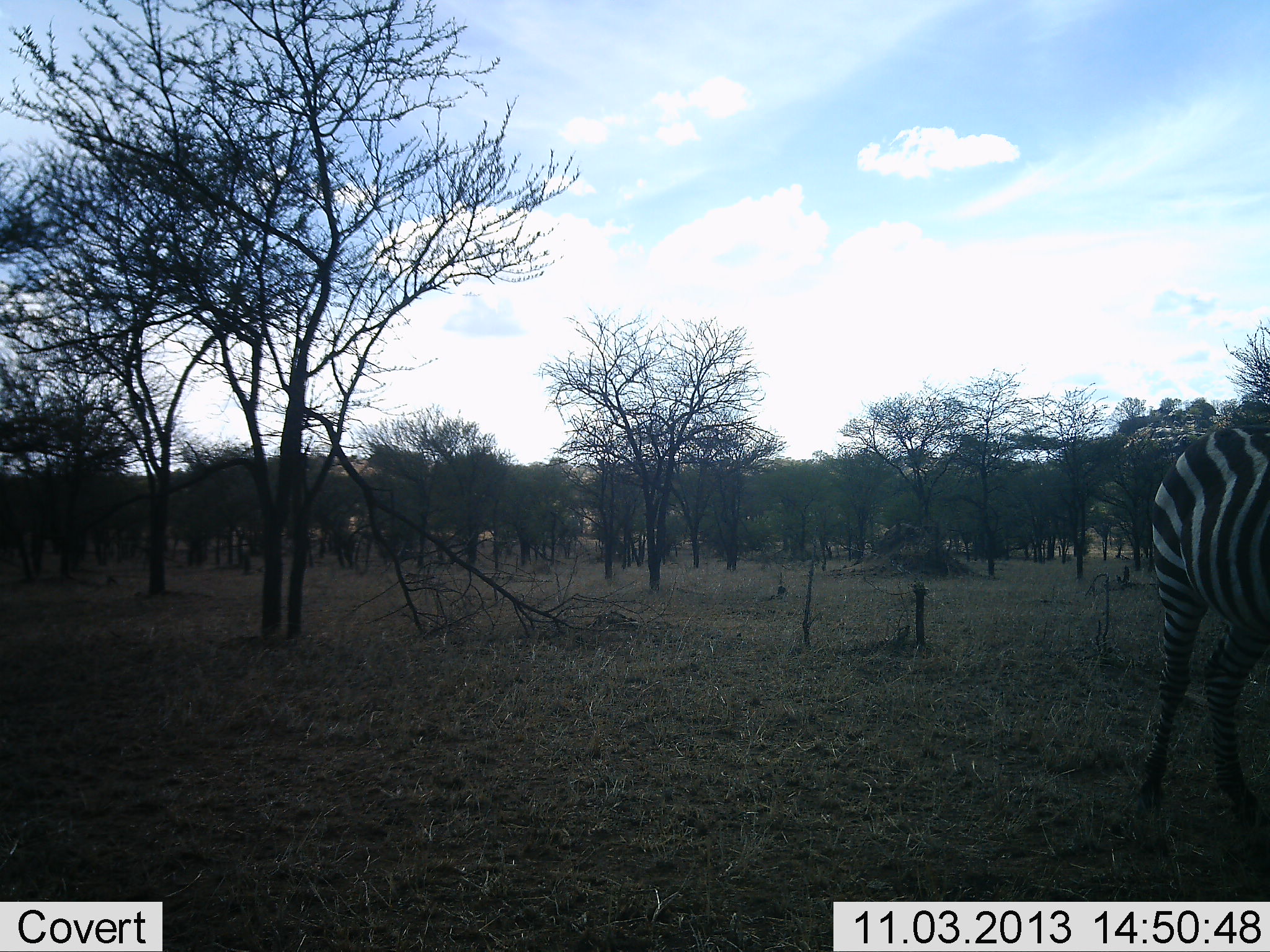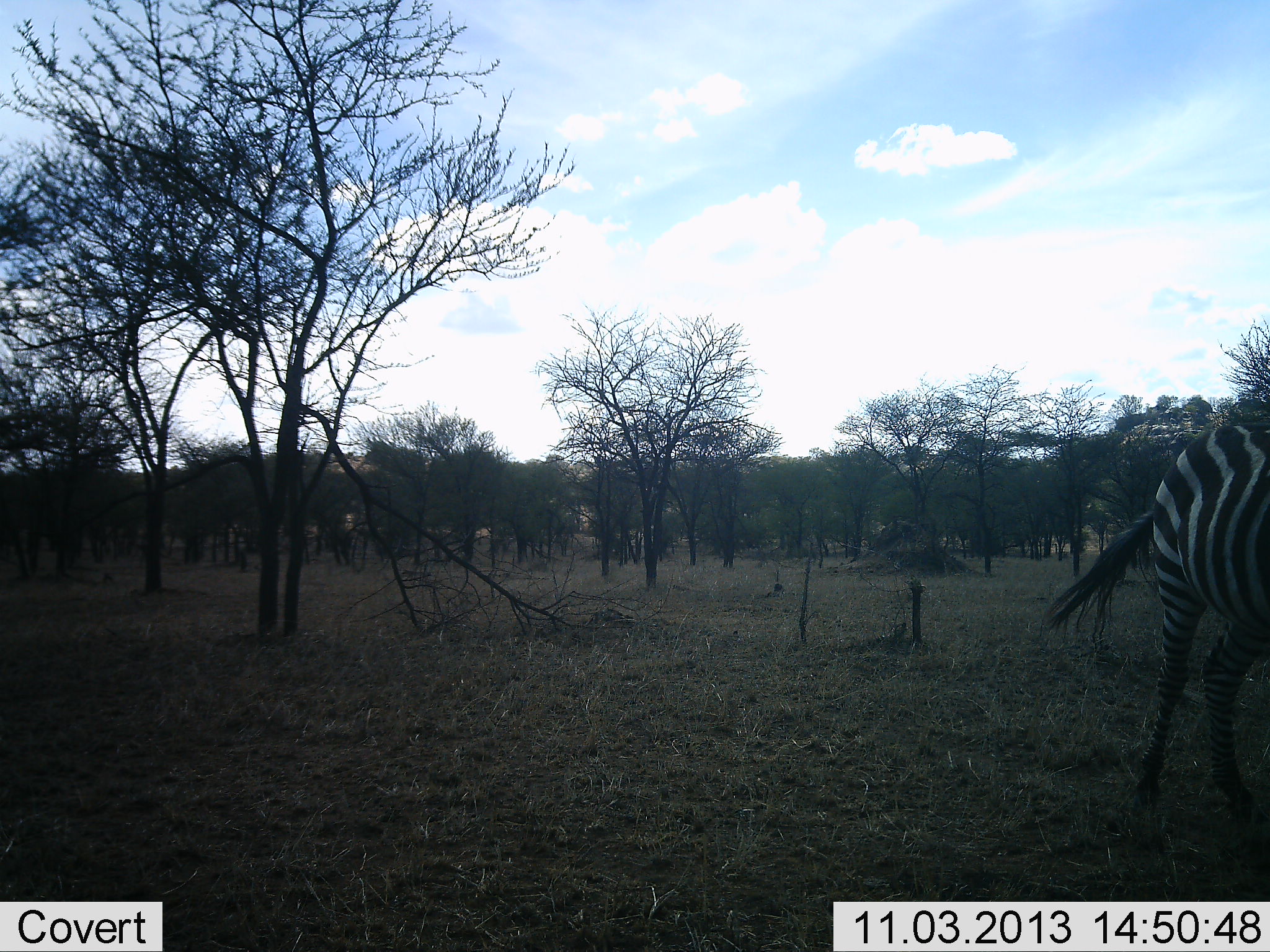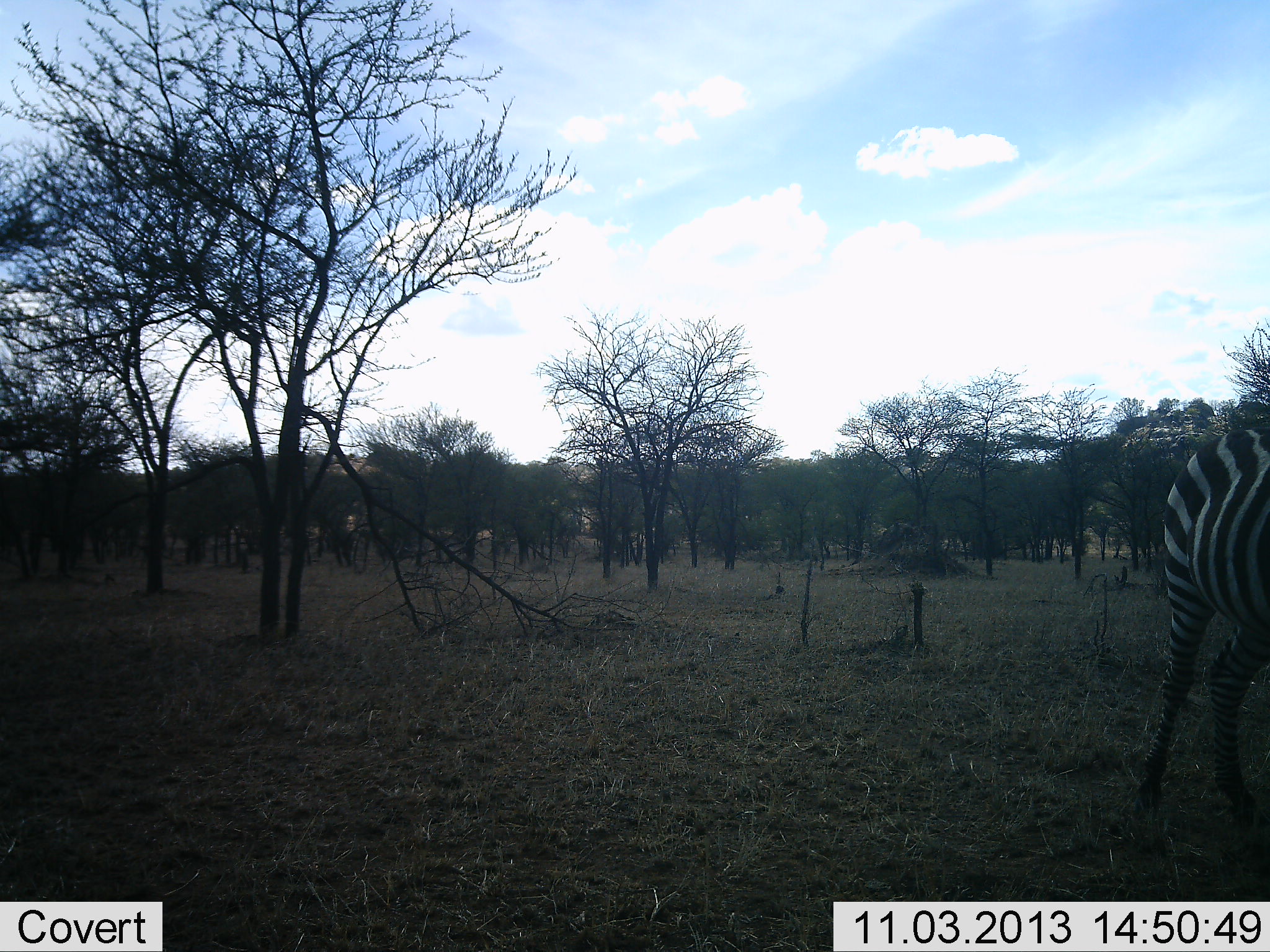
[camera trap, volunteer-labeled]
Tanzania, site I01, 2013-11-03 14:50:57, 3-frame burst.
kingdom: Animalia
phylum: Chordata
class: Mammalia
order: Perissodactyla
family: Equidae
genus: Equus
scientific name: Equus quagga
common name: plains zebra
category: zebra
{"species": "zebra (plains zebra) (Equus quagga)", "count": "1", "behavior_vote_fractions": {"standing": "90%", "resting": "0%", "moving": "10%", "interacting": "0%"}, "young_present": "0%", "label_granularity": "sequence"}